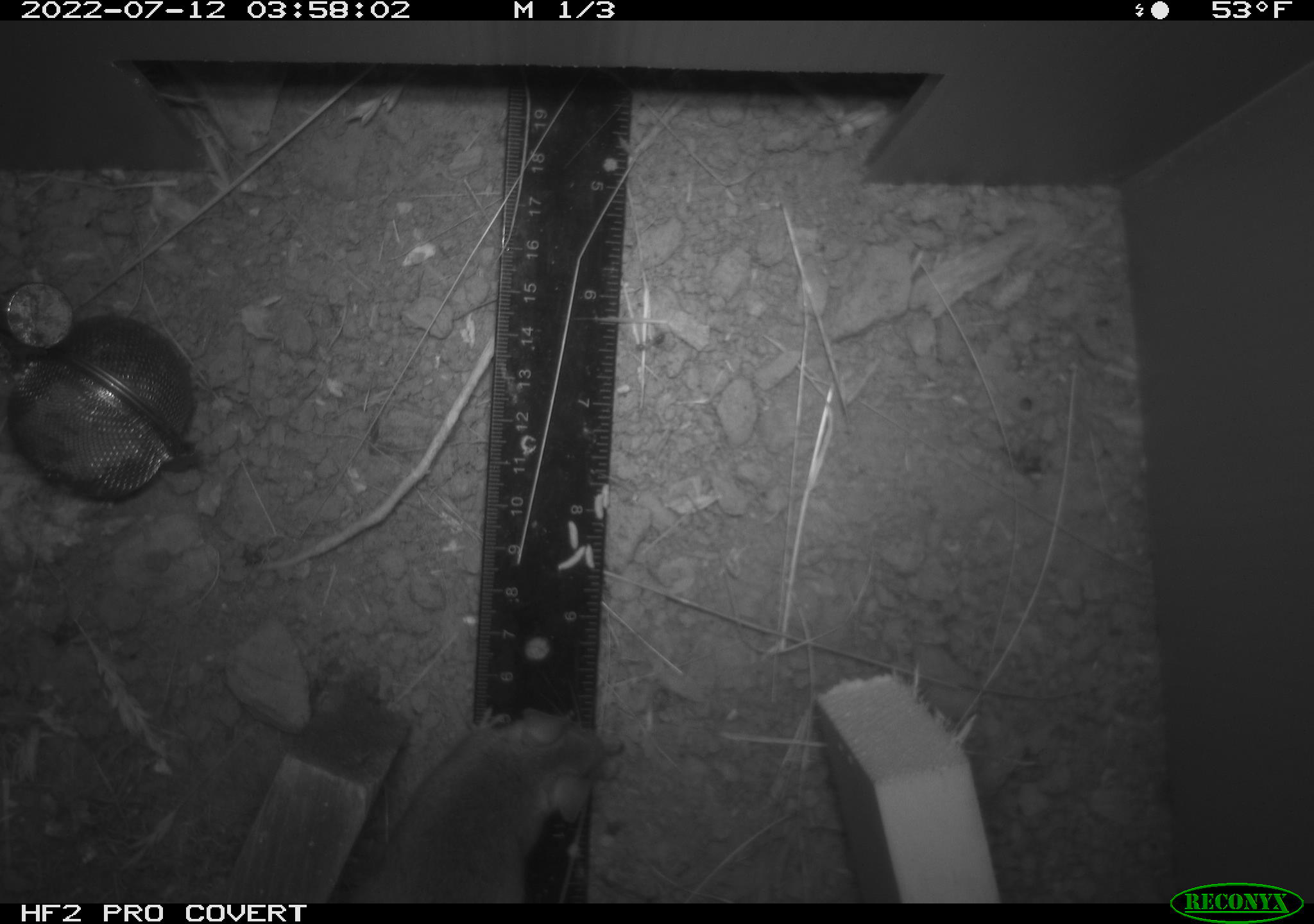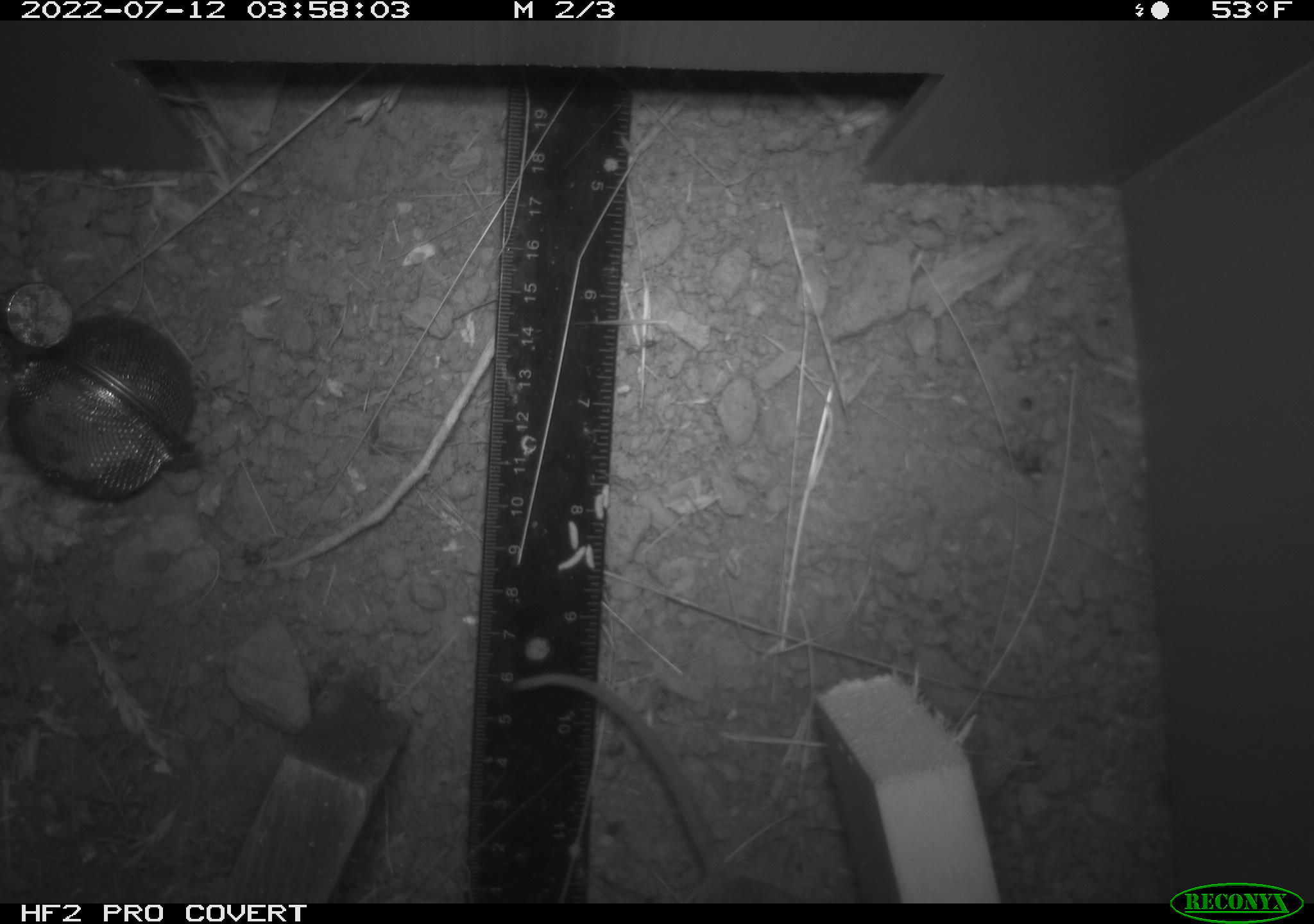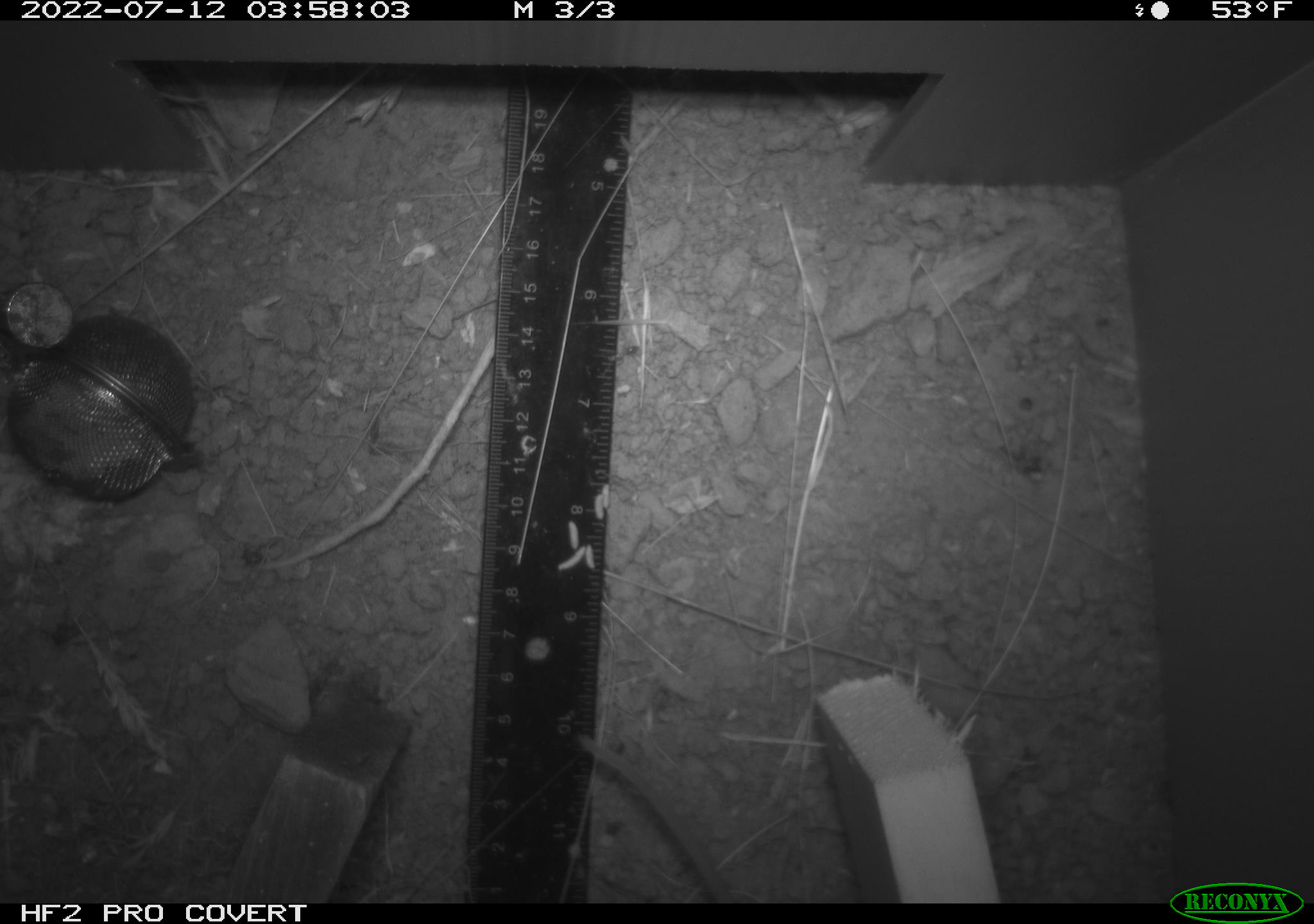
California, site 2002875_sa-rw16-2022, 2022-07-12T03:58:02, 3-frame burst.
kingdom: Animalia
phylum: Chordata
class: Mammalia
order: Rodentia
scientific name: Rodentia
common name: mouse species